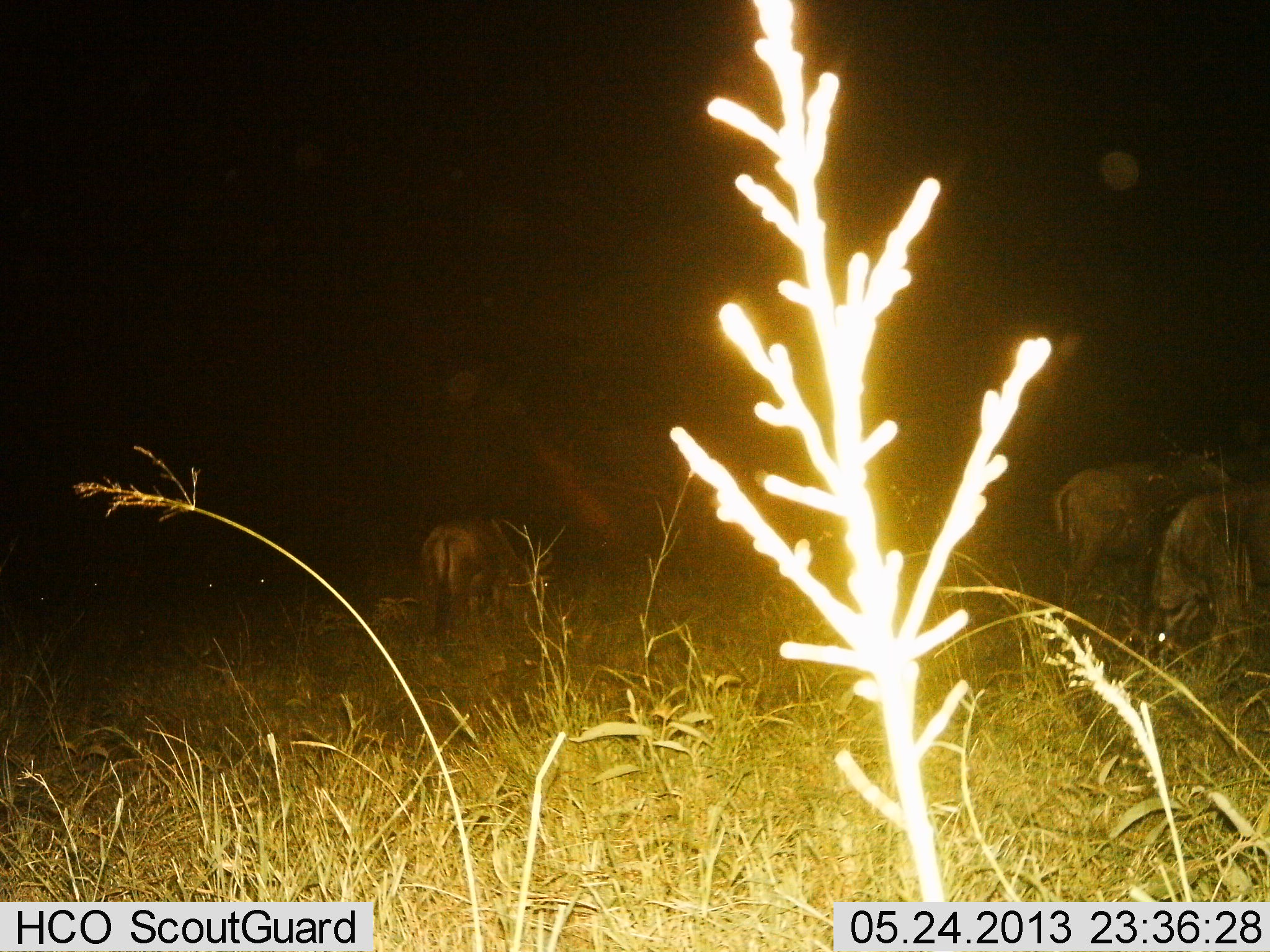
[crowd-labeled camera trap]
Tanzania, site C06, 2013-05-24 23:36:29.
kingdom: Animalia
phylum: Chordata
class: Mammalia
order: Artiodactyla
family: Bovidae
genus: Connochaetes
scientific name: Connochaetes taurinus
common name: blue wildebeest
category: wildebeest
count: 3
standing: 64%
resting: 7%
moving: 7%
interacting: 0%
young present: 0%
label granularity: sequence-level